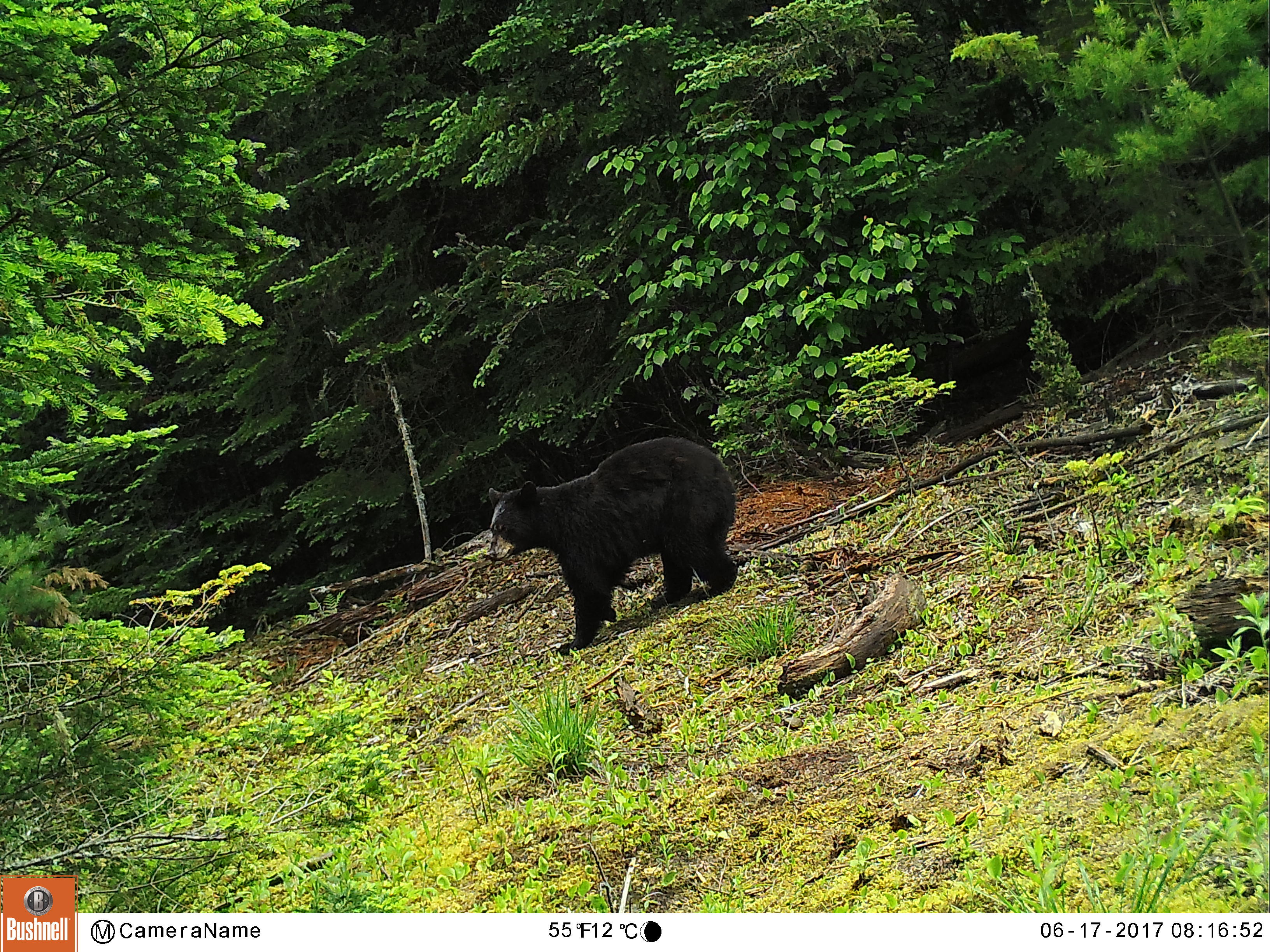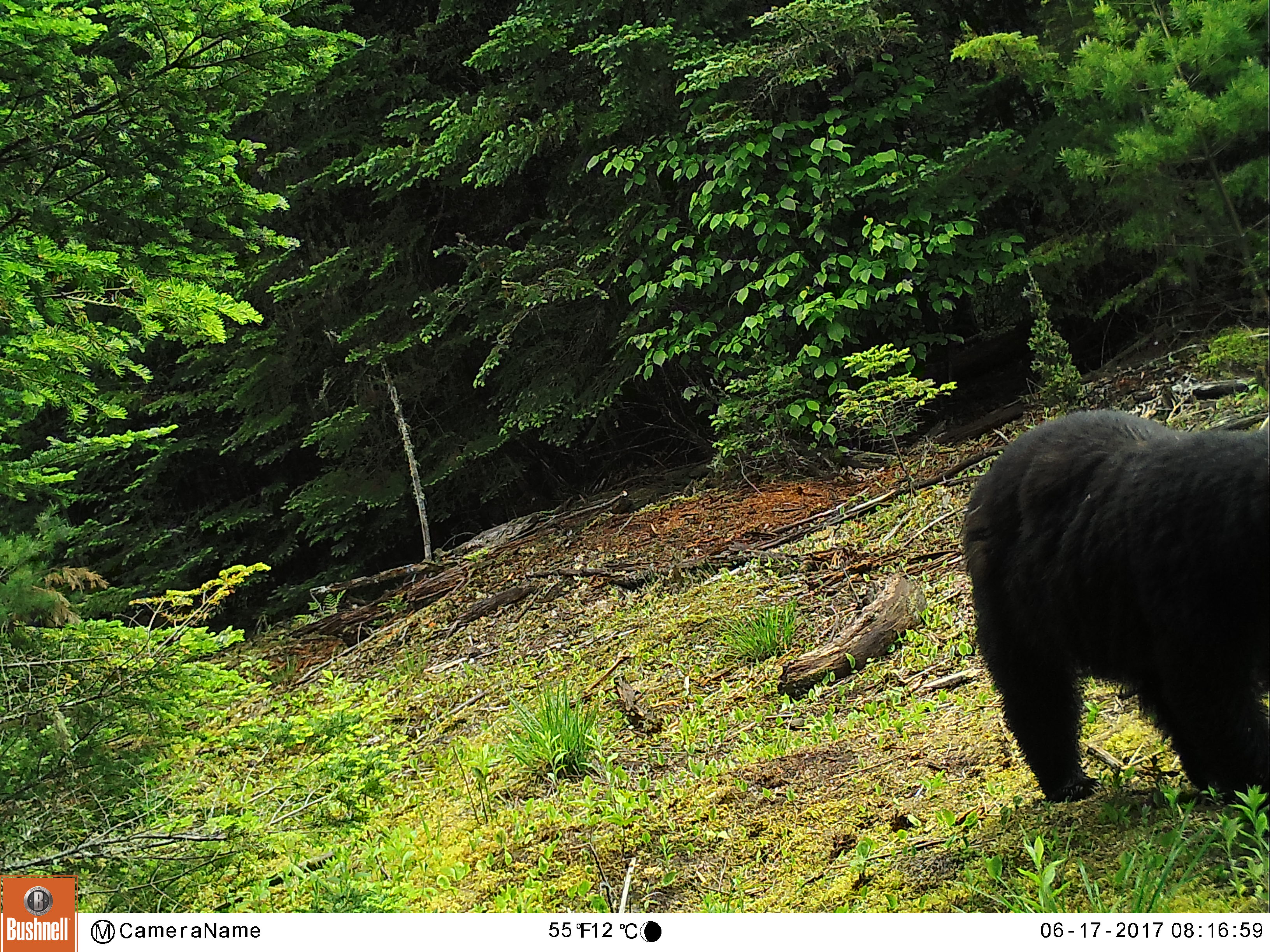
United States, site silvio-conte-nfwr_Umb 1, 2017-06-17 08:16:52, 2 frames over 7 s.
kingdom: Animalia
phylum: Chordata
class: Mammalia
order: Carnivora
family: Ursidae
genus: Ursus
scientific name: Ursus americanus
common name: black bear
Black bear (Ursus americanus).